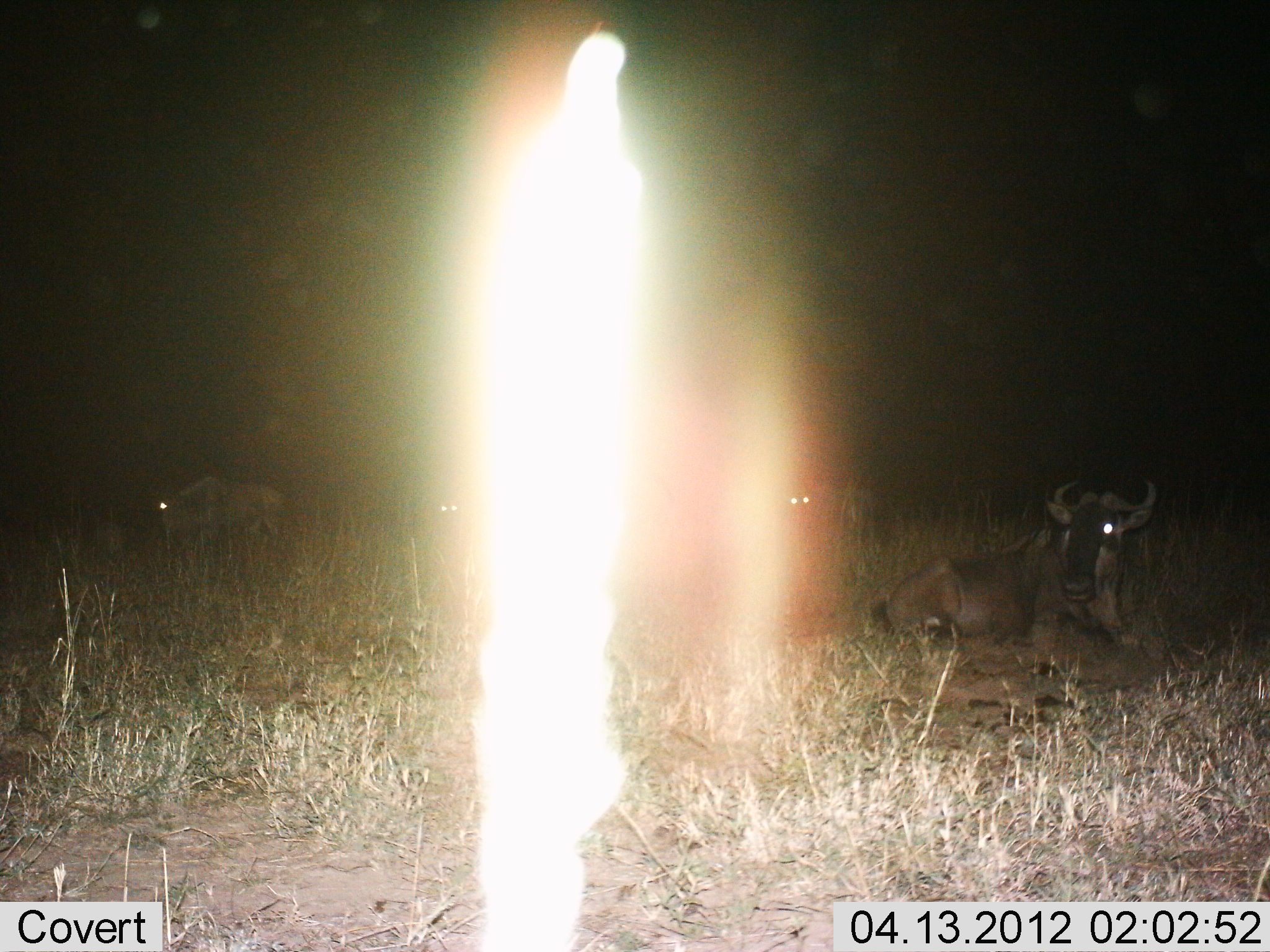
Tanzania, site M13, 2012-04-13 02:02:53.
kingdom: Animalia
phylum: Chordata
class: Mammalia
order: Artiodactyla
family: Bovidae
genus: Connochaetes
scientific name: Connochaetes taurinus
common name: blue wildebeest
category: wildebeest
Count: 4.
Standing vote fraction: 59%.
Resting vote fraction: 100%.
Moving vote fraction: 12%.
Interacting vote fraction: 0%.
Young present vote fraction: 6%.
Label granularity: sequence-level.